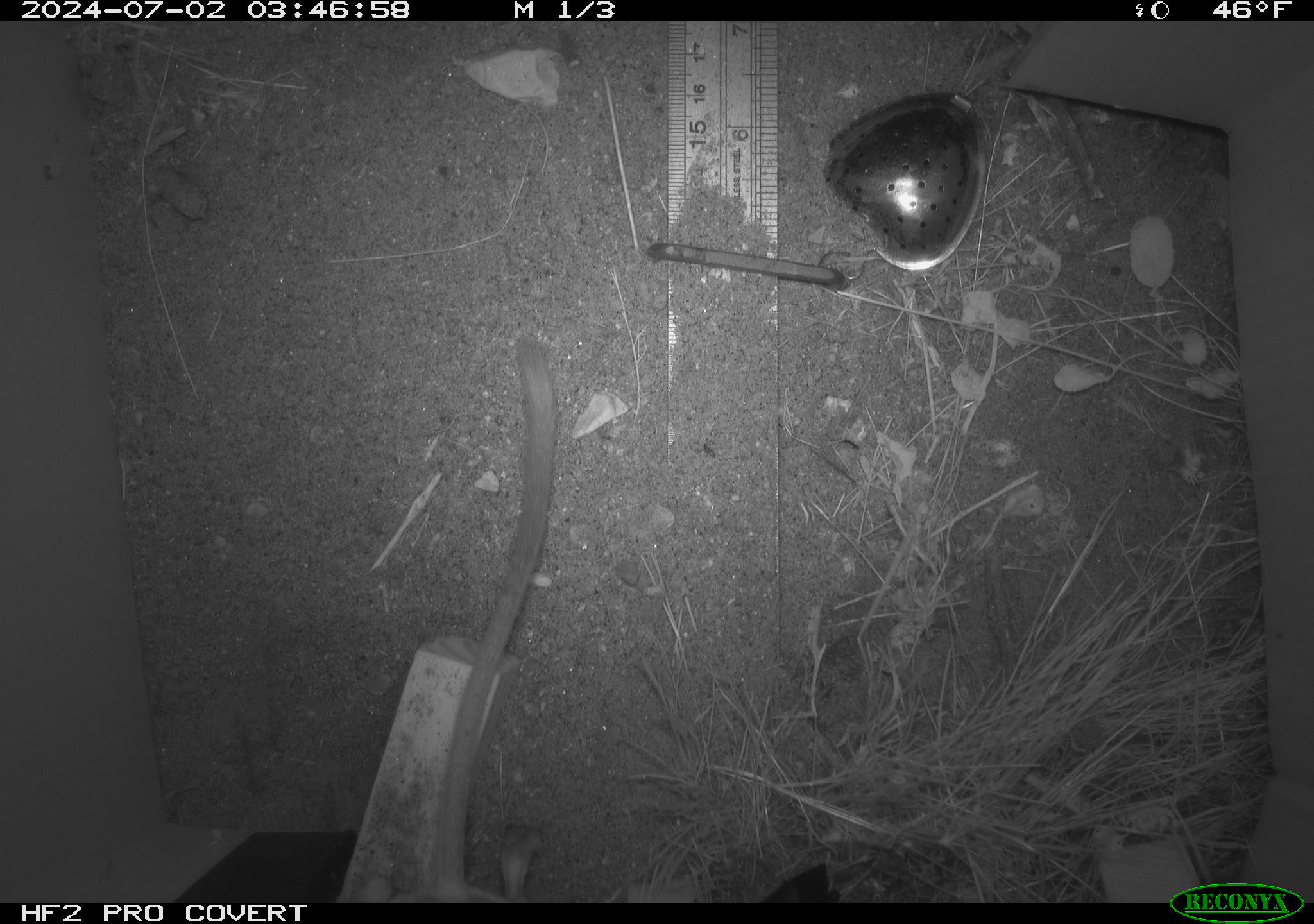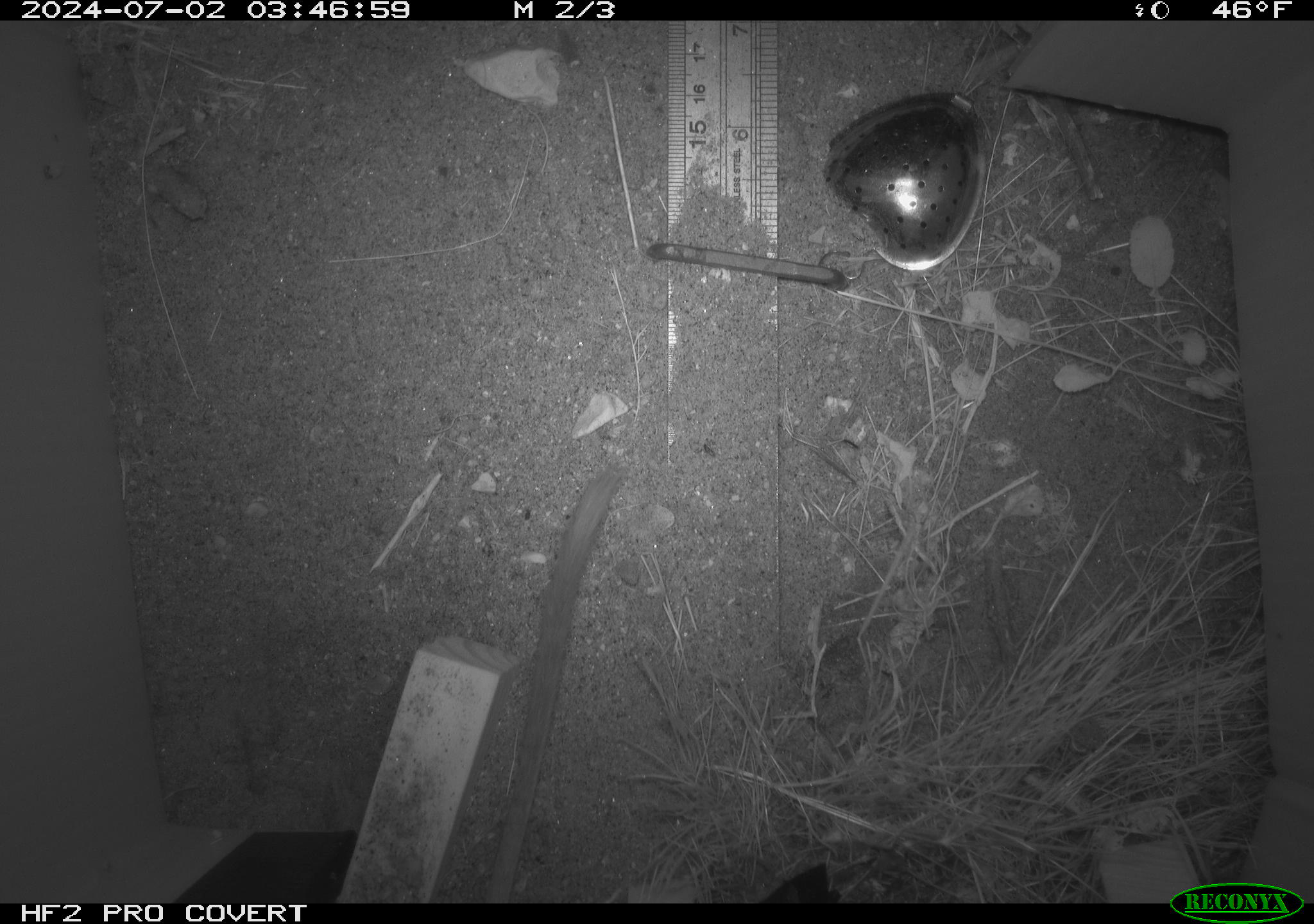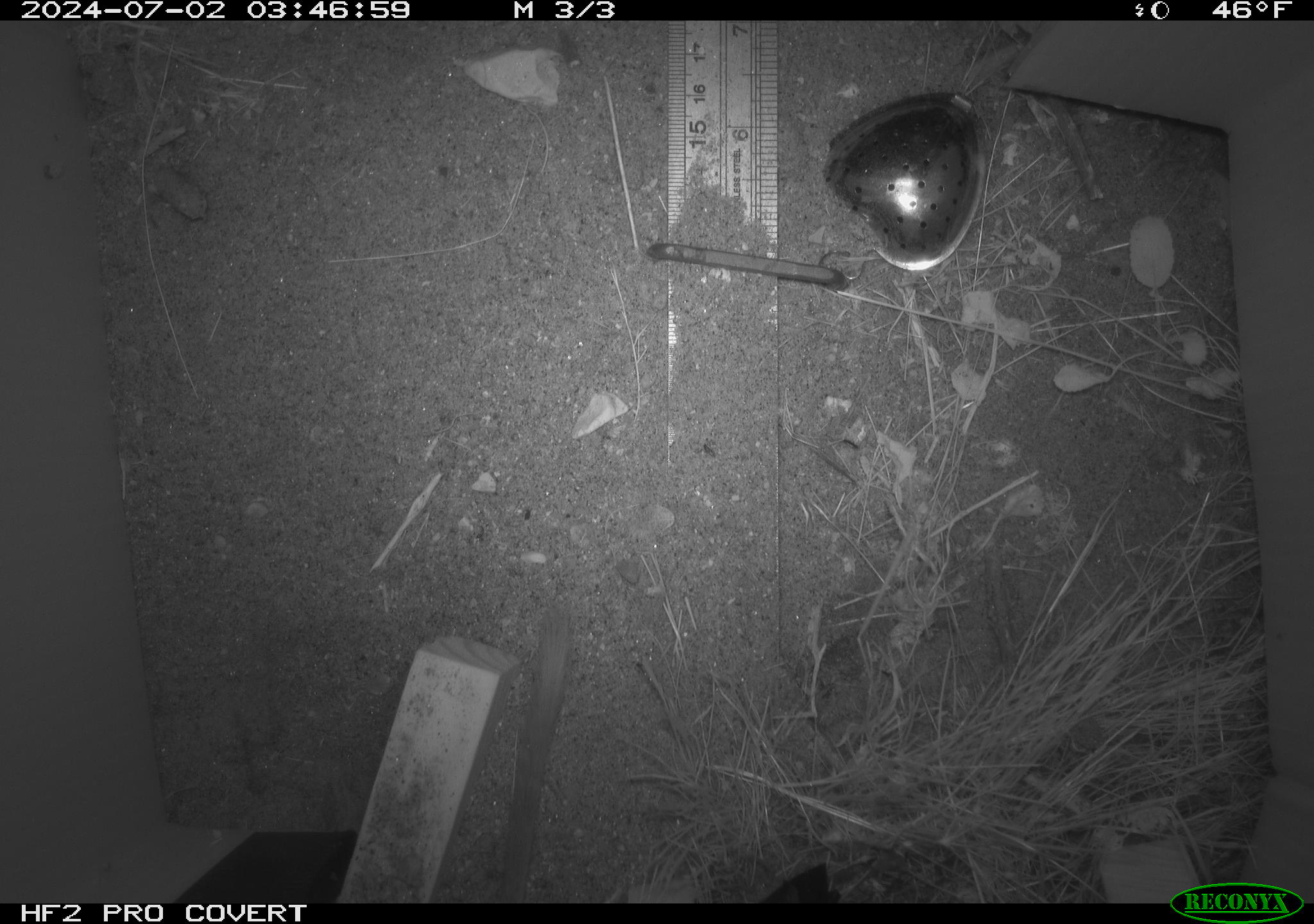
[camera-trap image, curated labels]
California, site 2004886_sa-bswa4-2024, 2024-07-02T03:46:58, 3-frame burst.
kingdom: Animalia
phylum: Chordata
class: Mammalia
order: Rodentia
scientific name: Rodentia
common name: rodent